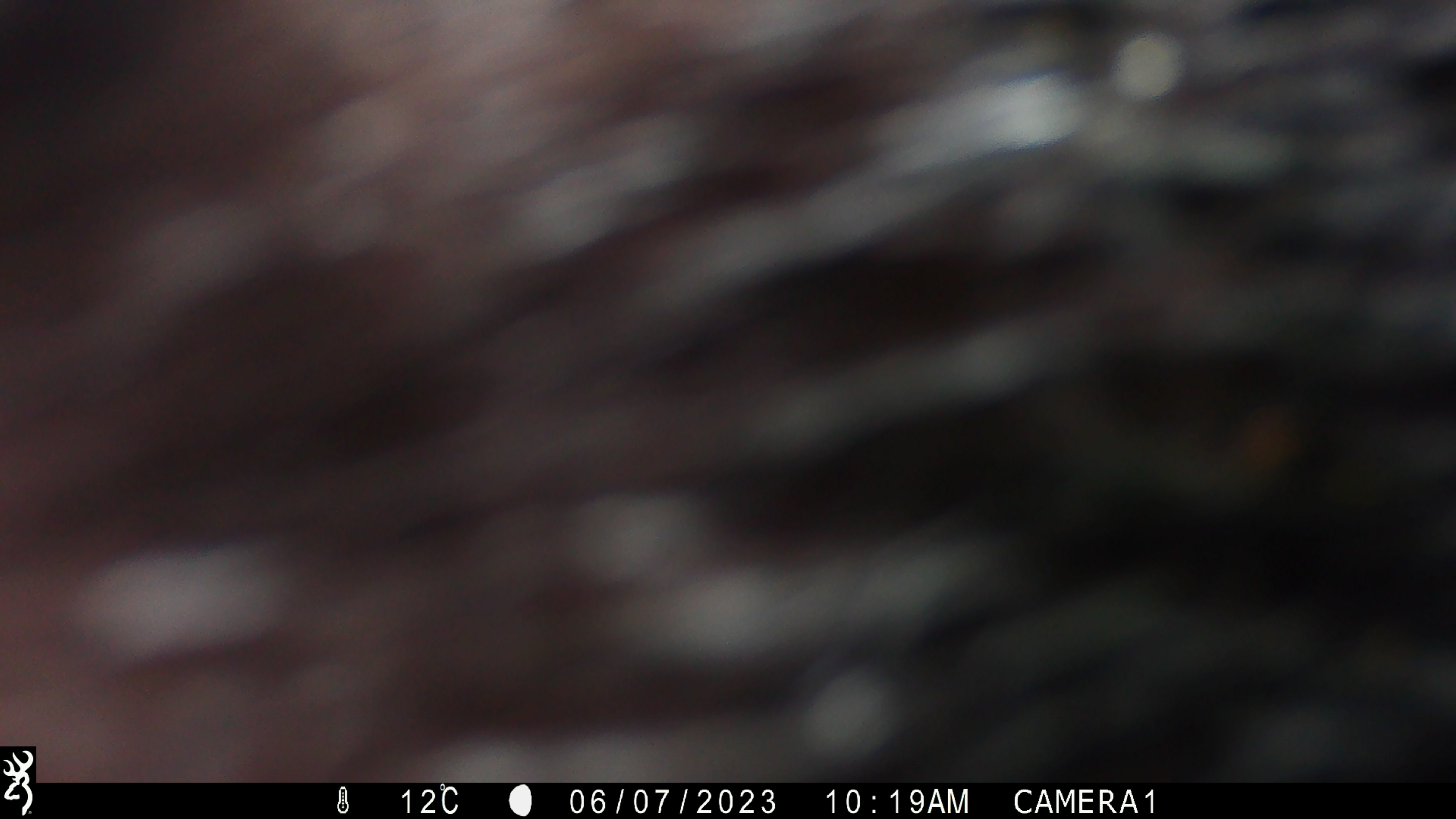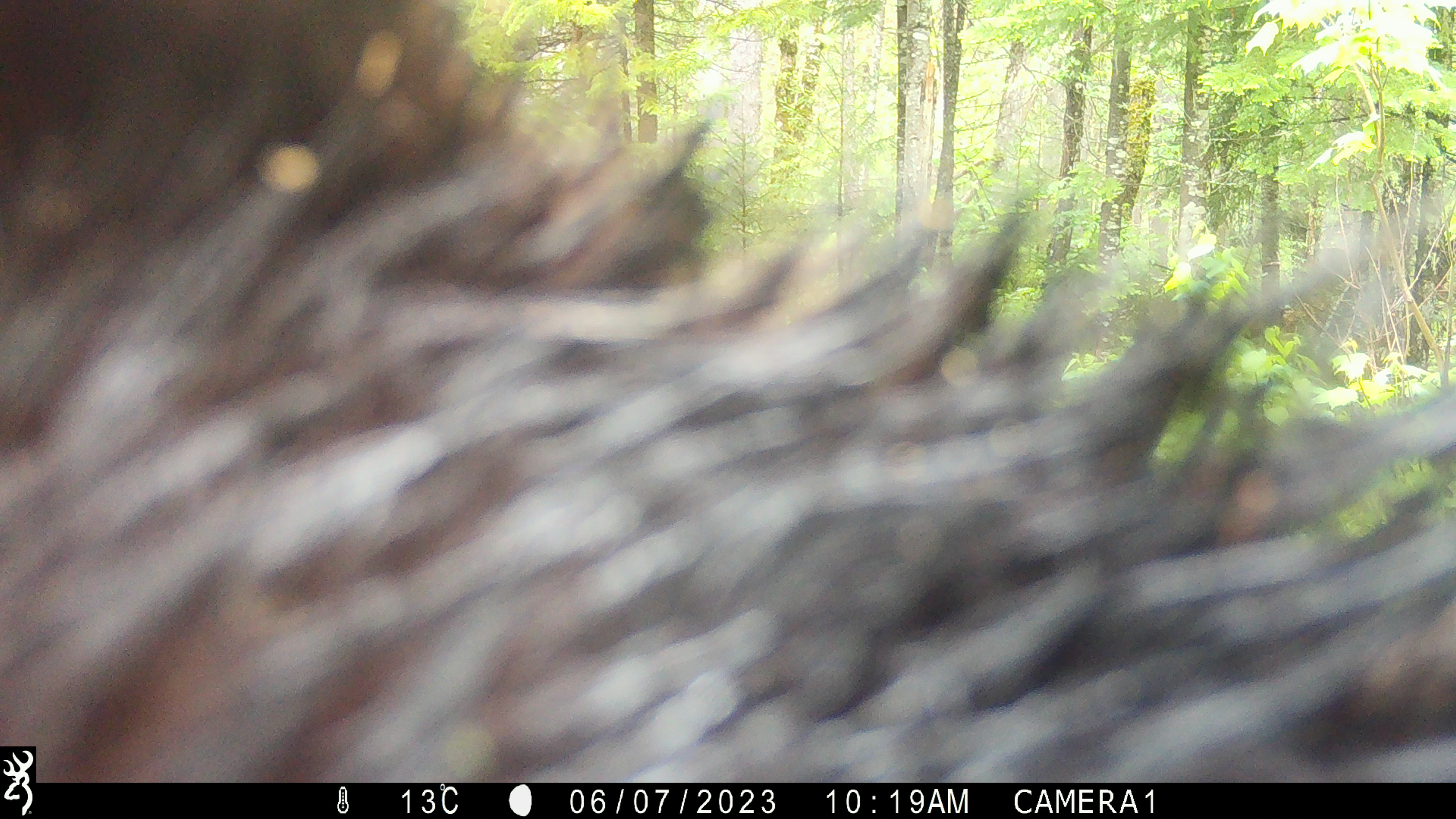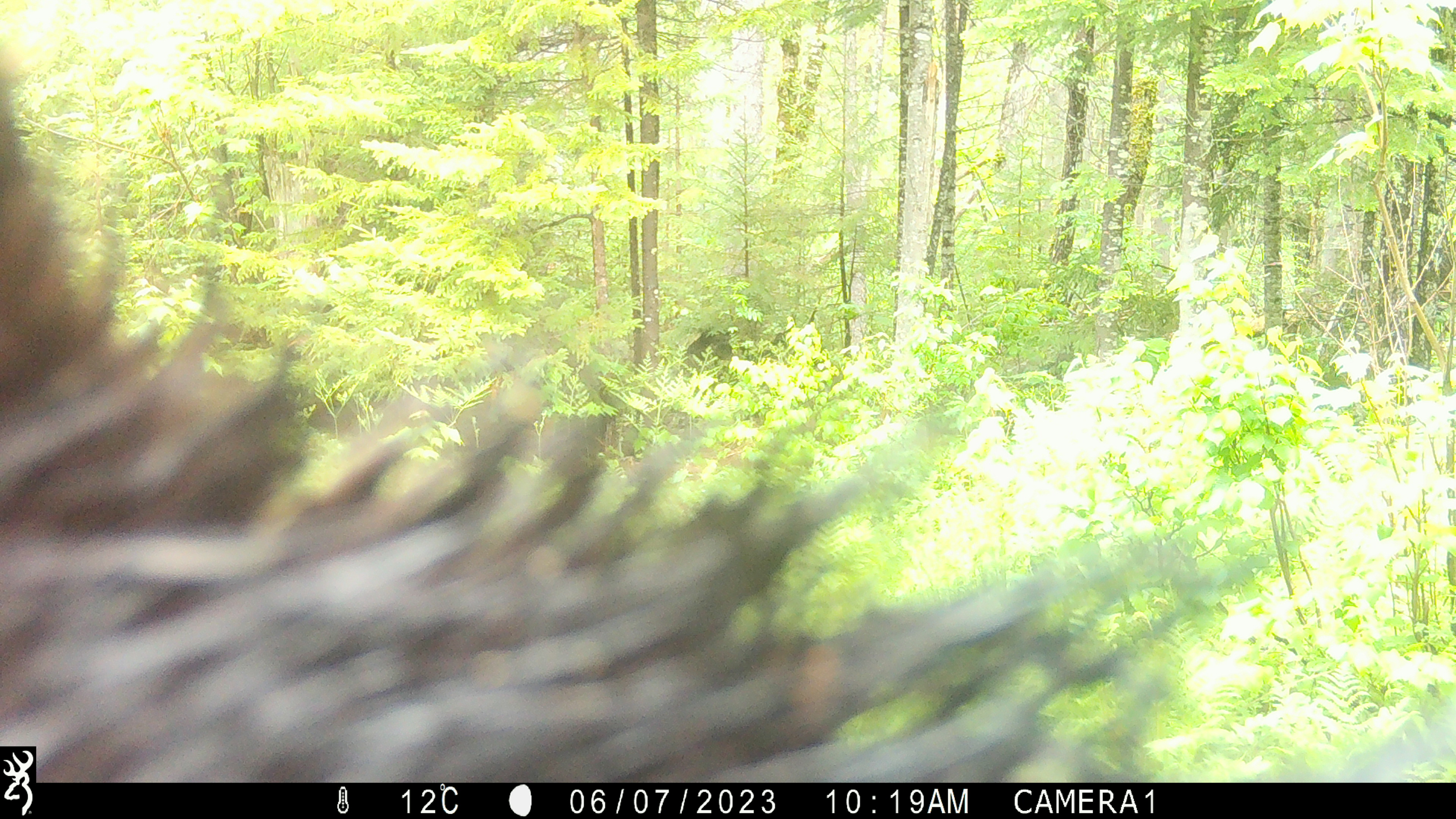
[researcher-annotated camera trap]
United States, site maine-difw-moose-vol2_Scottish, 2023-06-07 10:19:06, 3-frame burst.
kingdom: Animalia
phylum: Chordata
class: Mammalia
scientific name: Mammalia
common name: mammal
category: mammal sp.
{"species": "mammal sp. (mammal) (Mammalia)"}